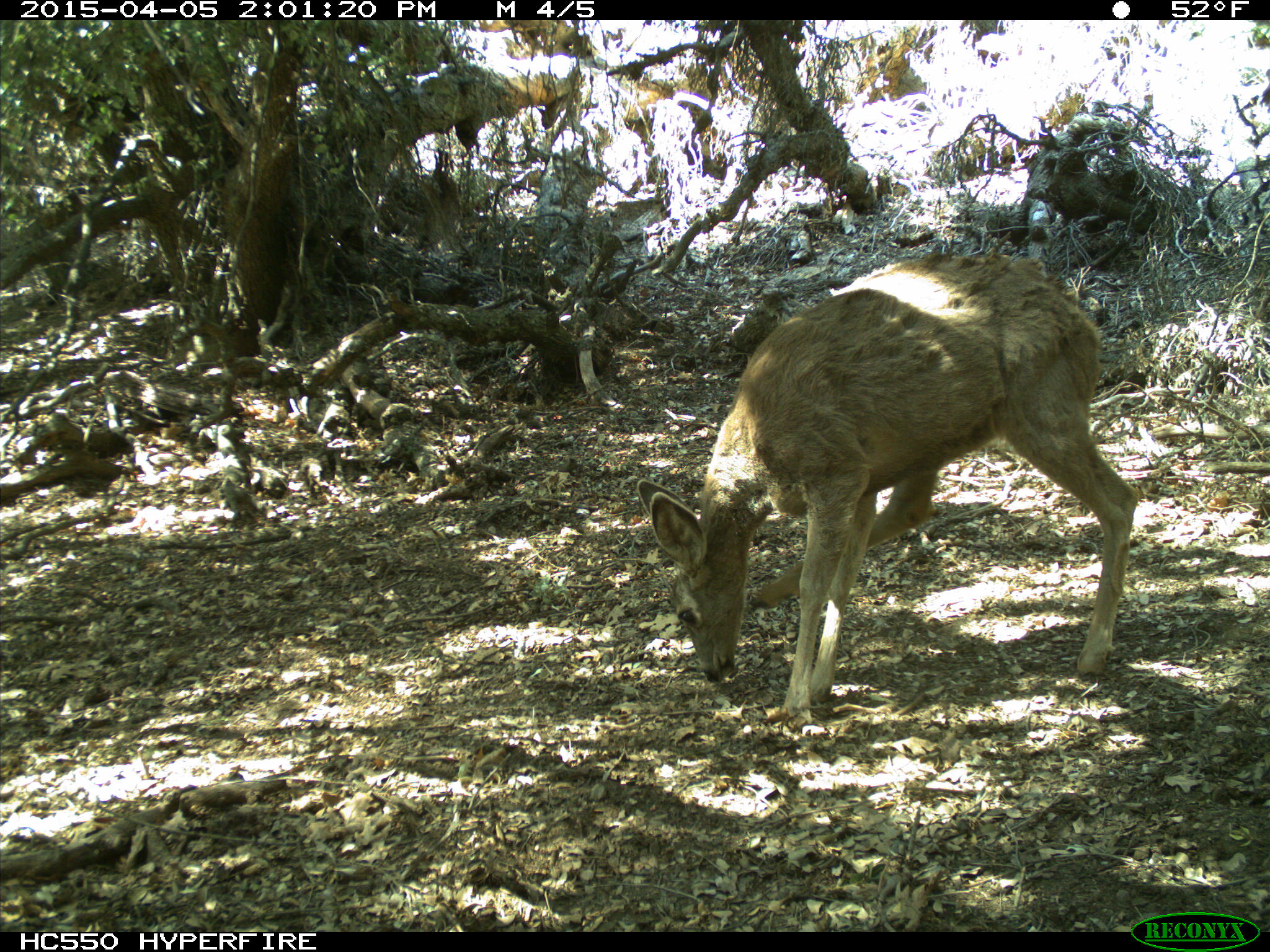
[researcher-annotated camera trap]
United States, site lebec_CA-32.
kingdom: Animalia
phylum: Chordata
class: Mammalia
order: Artiodactyla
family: Cervidae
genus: Odocoileus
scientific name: Odocoileus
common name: deer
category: unidentified deer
Unidentified deer (deer) (Odocoileus).